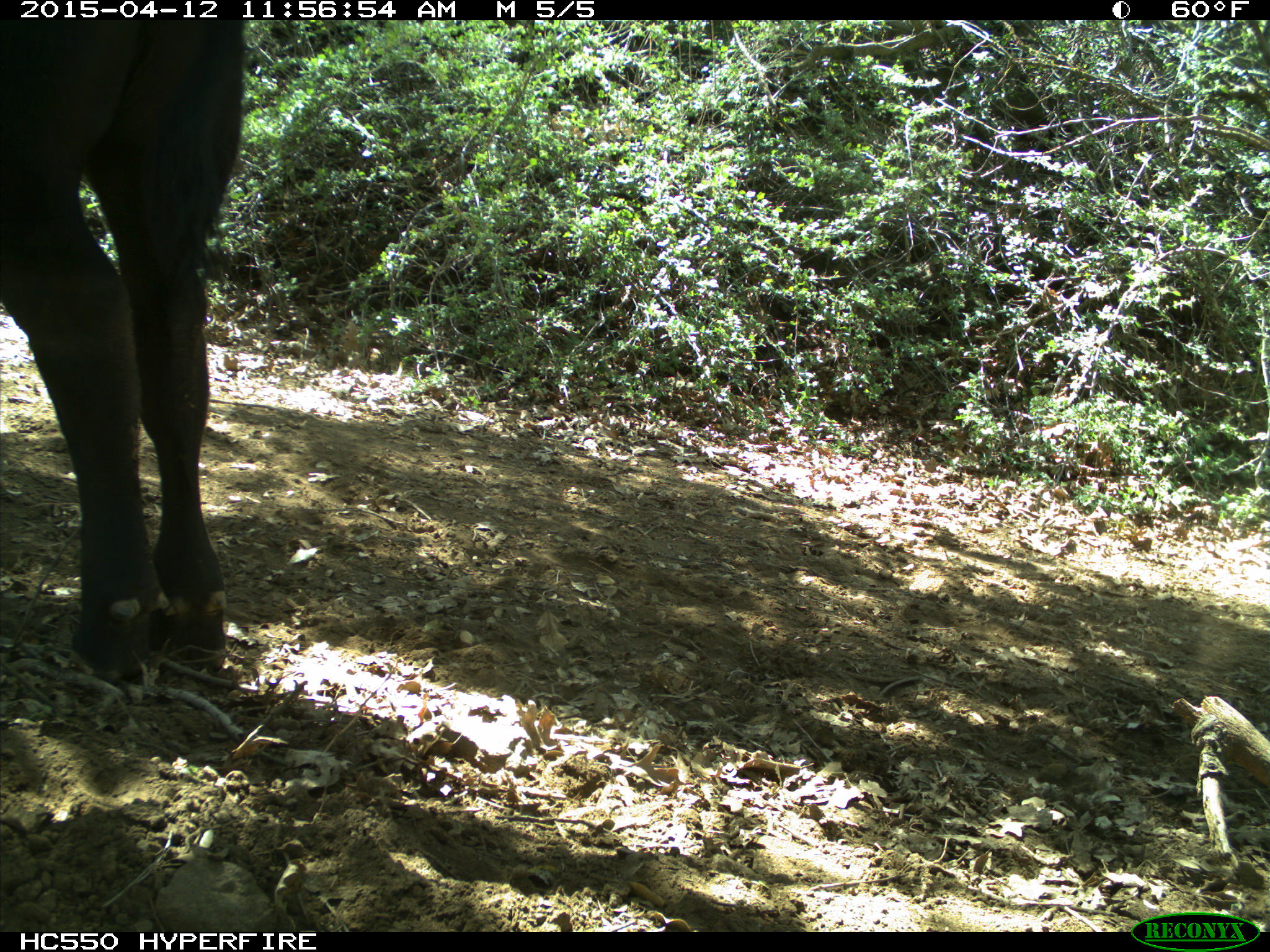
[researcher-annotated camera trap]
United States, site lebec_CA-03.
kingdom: Animalia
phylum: Chordata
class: Mammalia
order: Artiodactyla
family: Bovidae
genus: Bos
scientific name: Bos taurus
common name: domestic cow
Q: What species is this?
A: Bos taurus (domestic cow).